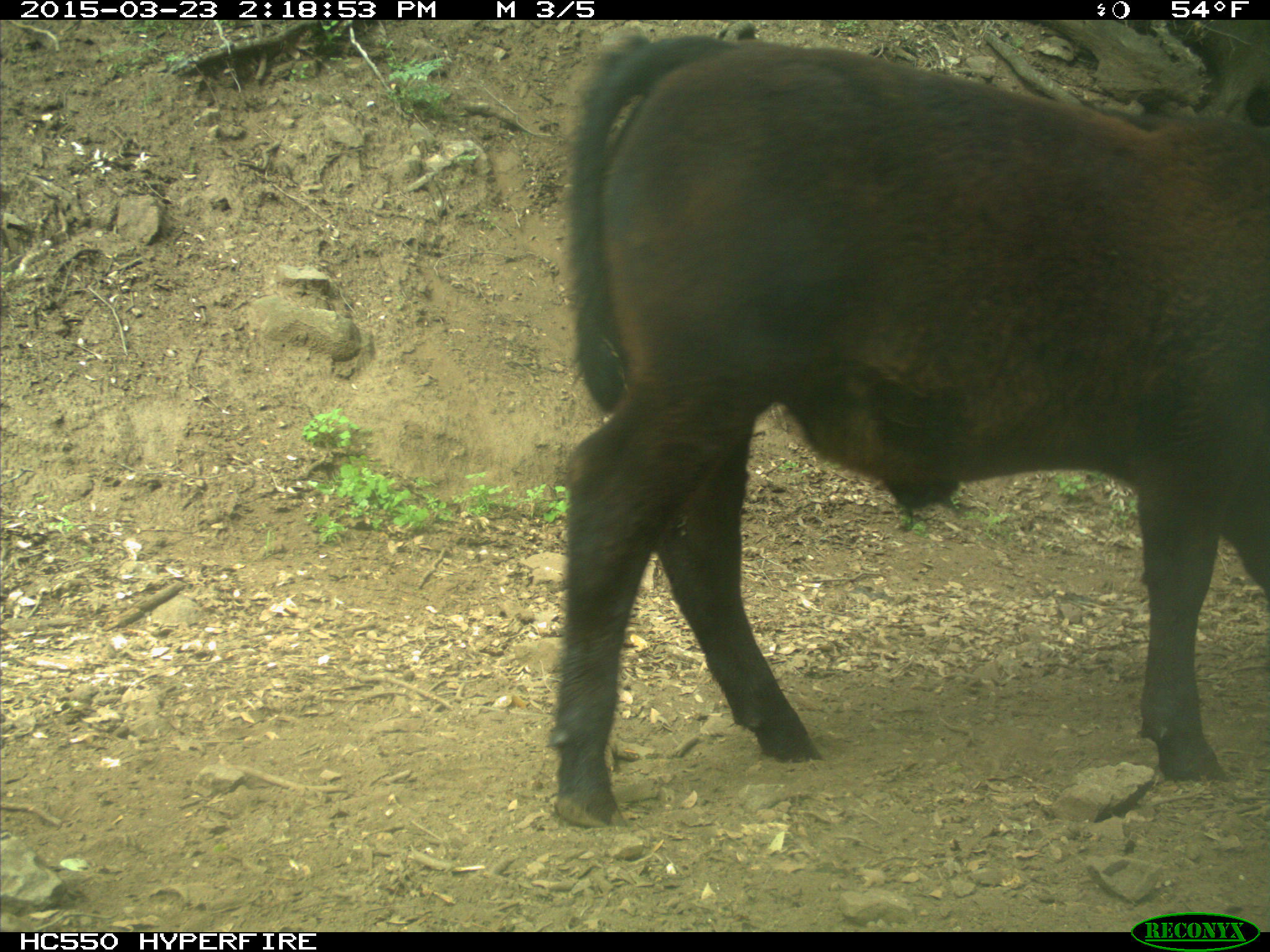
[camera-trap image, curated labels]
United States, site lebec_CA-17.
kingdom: Animalia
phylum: Chordata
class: Mammalia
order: Artiodactyla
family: Bovidae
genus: Bos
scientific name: Bos taurus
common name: domestic cow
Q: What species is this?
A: Bos taurus (domestic cow).